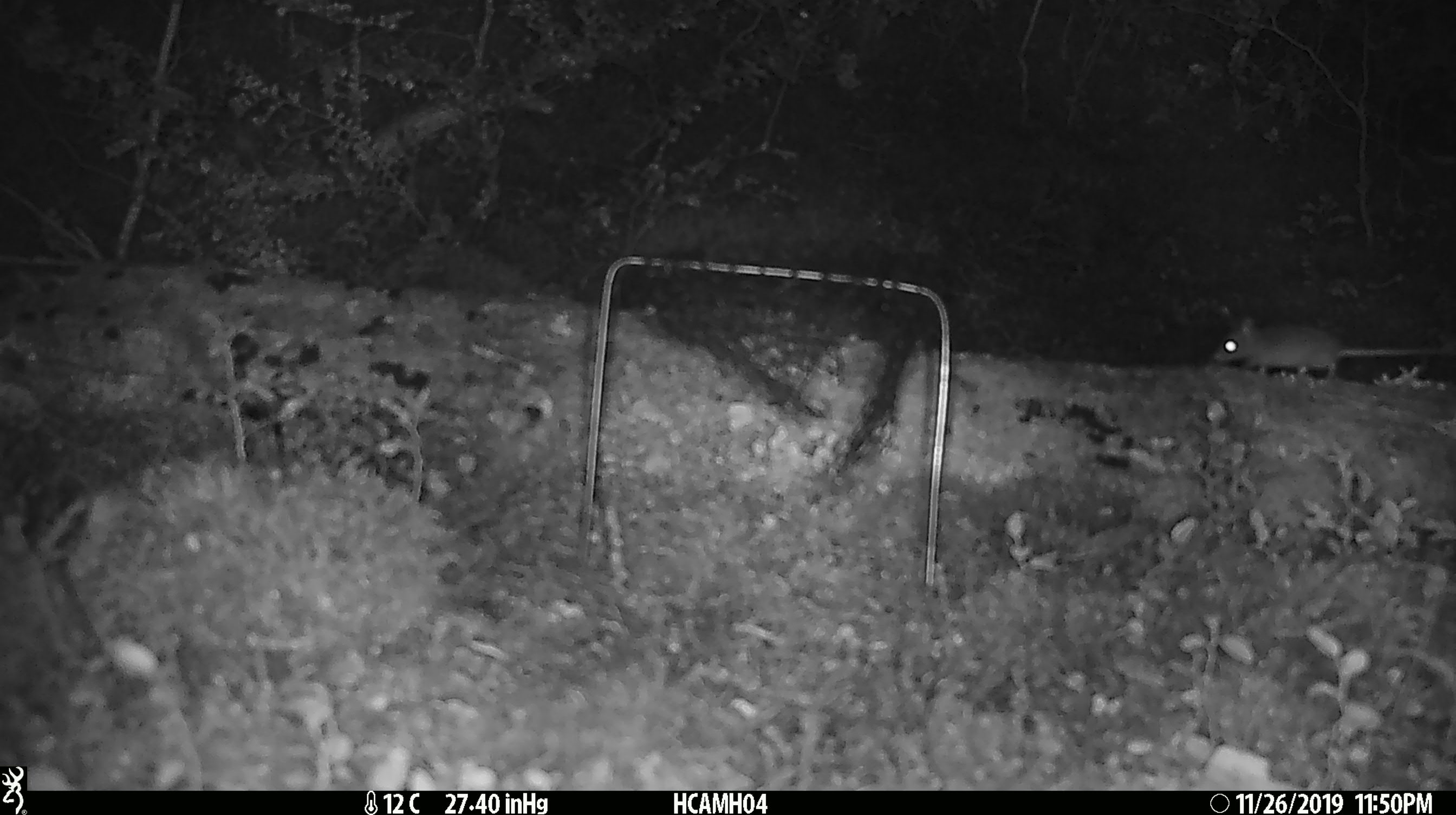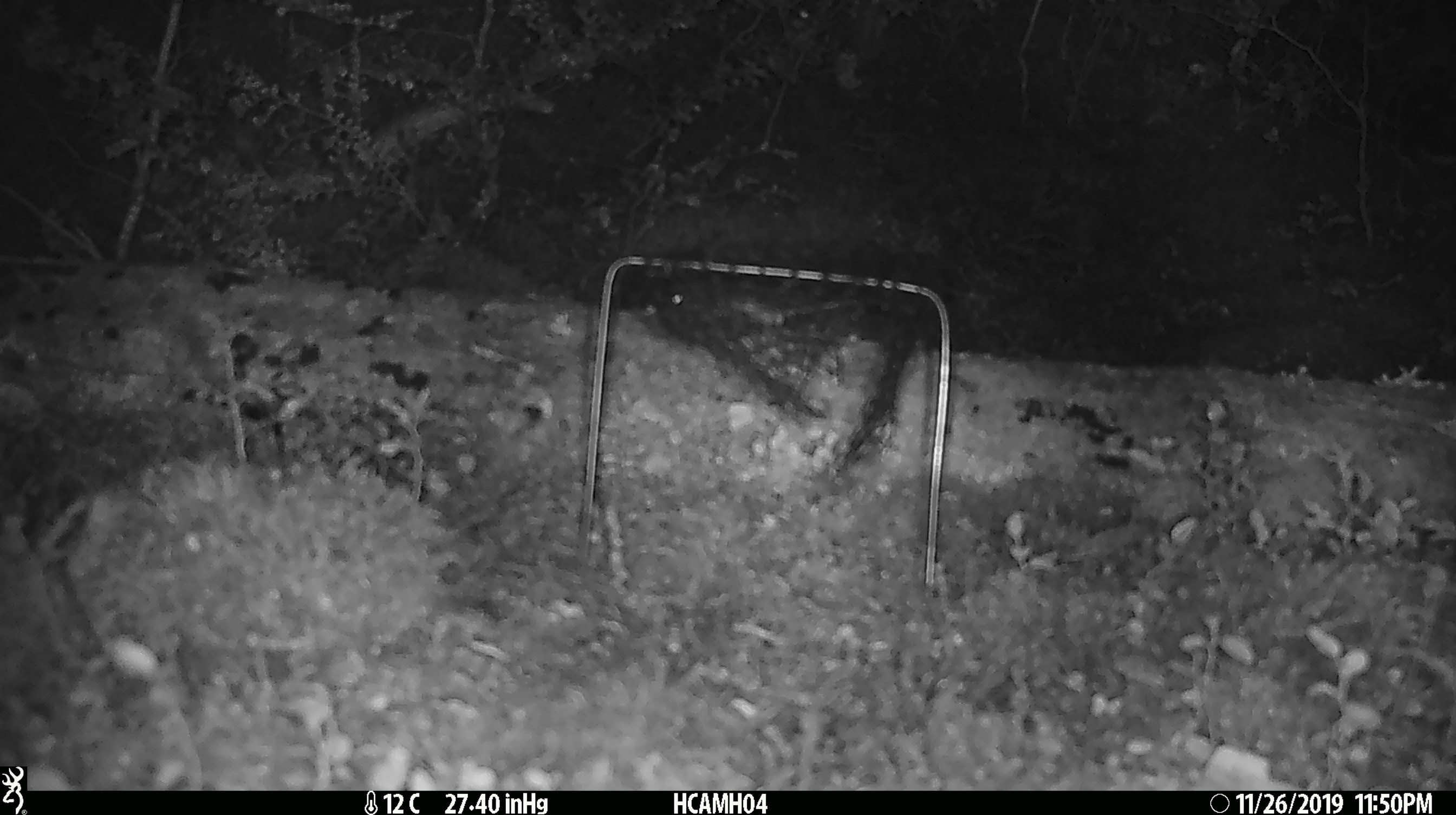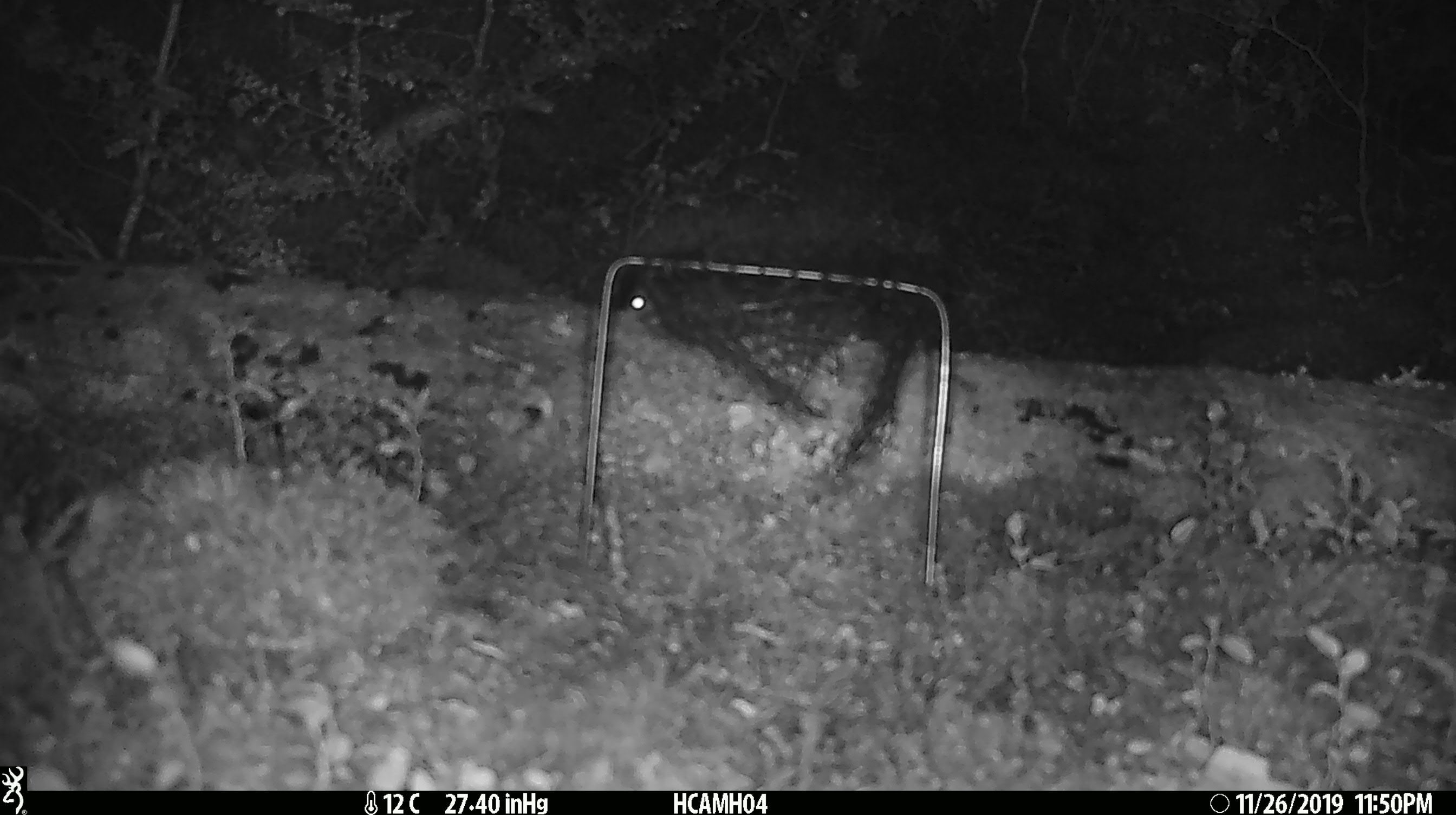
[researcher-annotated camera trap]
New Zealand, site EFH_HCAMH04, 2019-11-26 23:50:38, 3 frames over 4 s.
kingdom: Animalia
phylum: Chordata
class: Mammalia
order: Rodentia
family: Muridae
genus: Mus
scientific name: Mus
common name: mouse